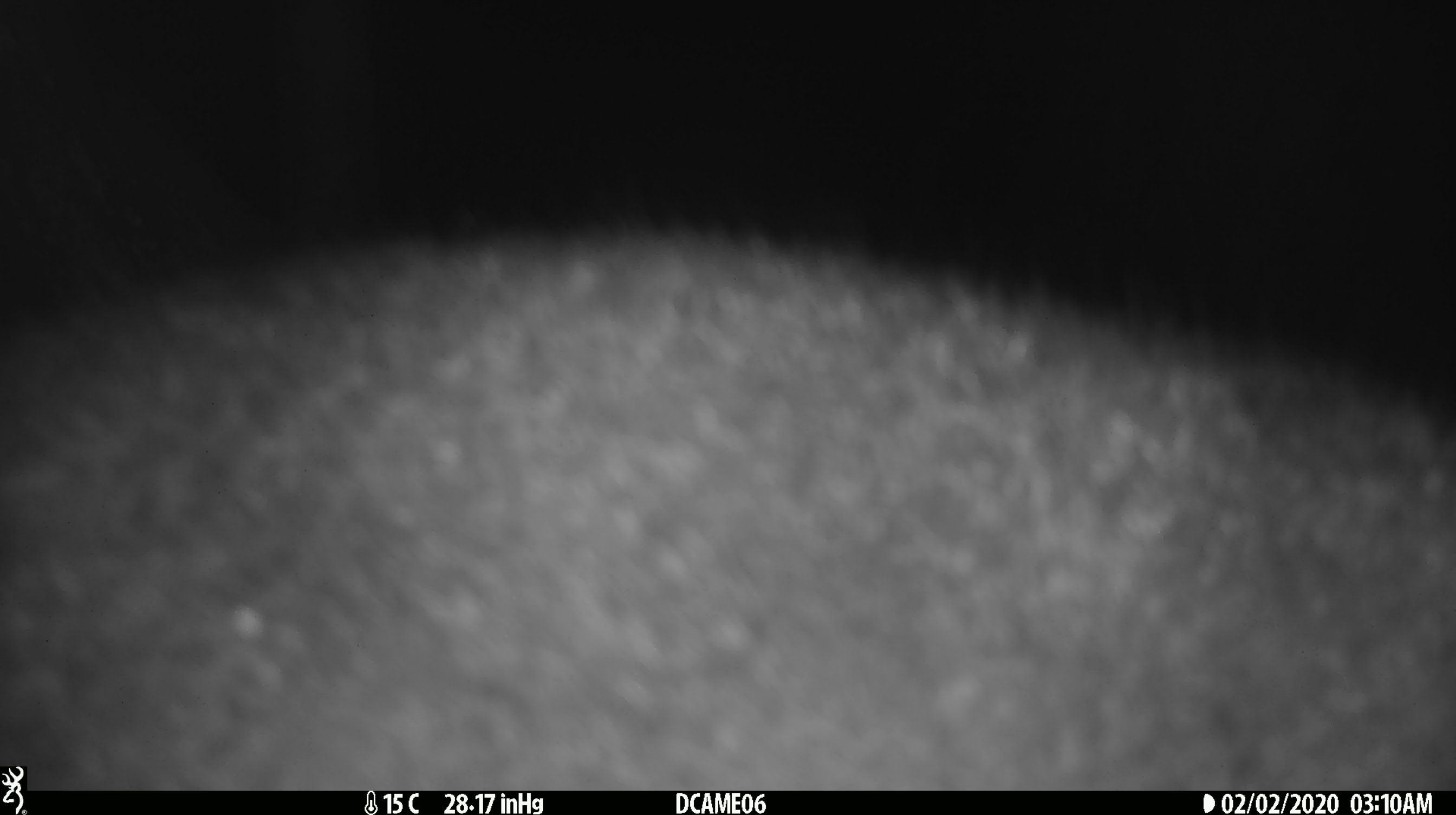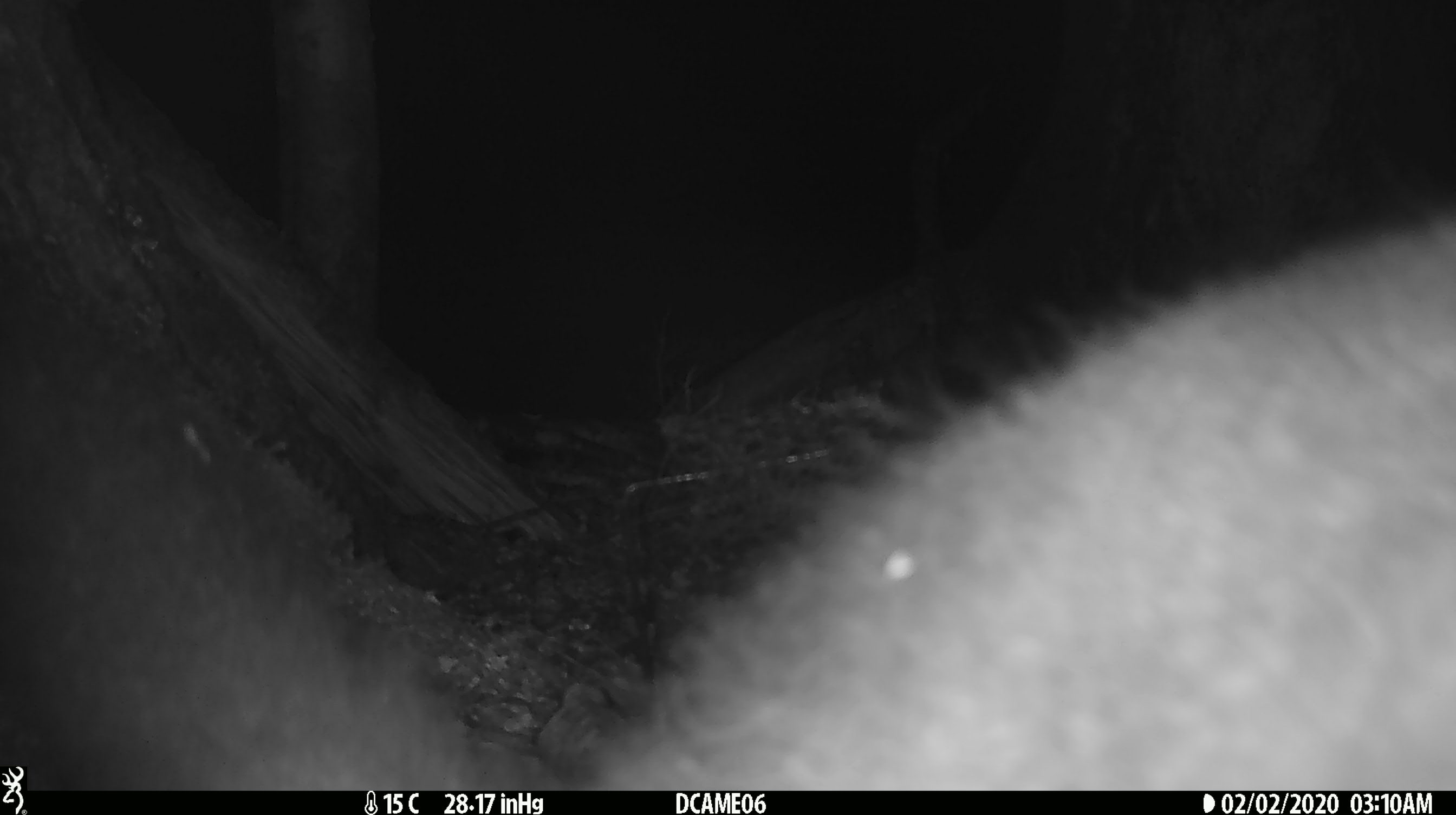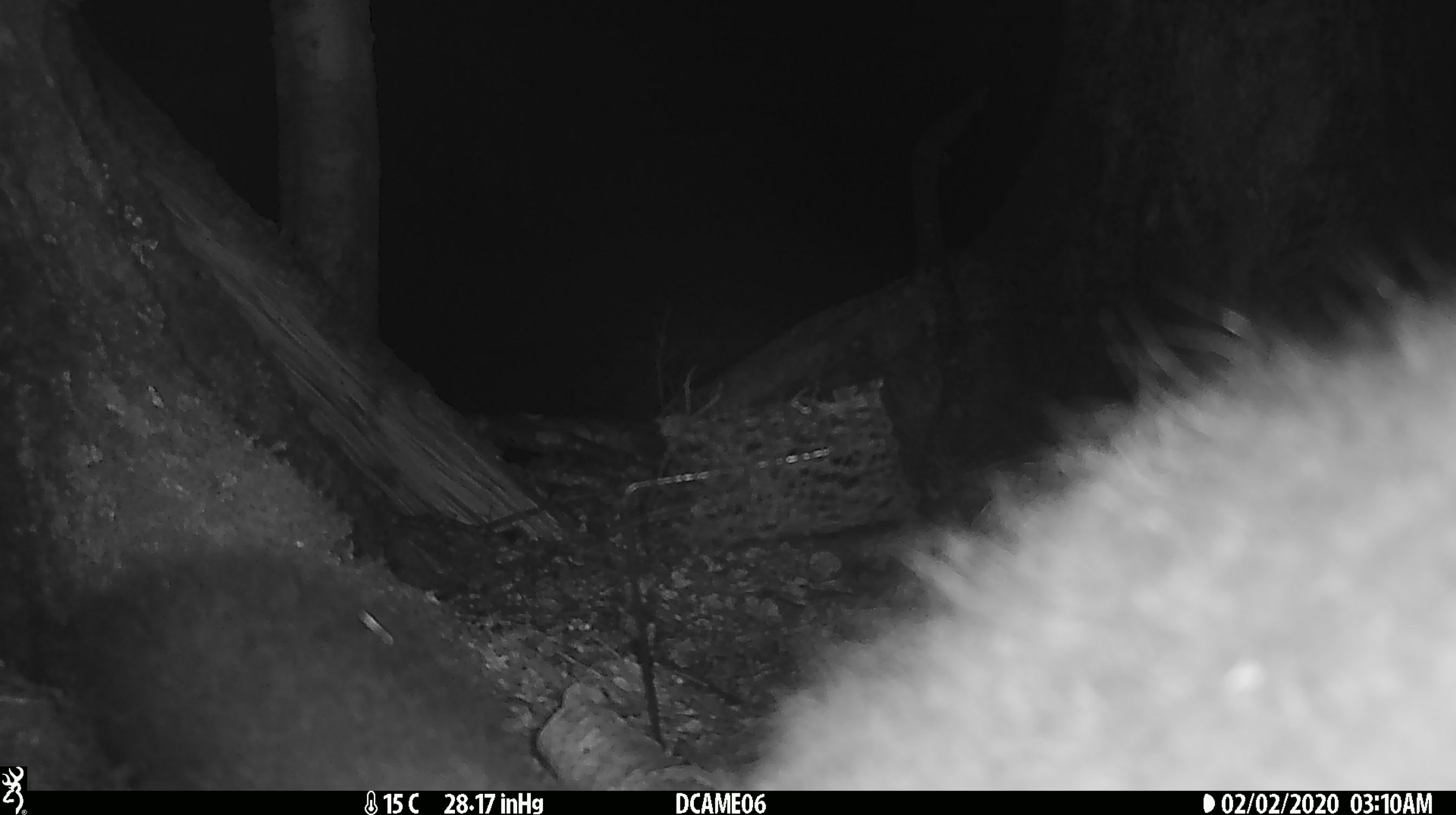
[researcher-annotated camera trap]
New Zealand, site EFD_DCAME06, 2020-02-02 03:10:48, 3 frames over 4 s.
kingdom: Animalia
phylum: Chordata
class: Mammalia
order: Diprotodontia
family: Phalangeridae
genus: Trichosurus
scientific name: Trichosurus vulpecula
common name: common brushtail possum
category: possum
Possum (common brushtail possum) (Trichosurus vulpecula).